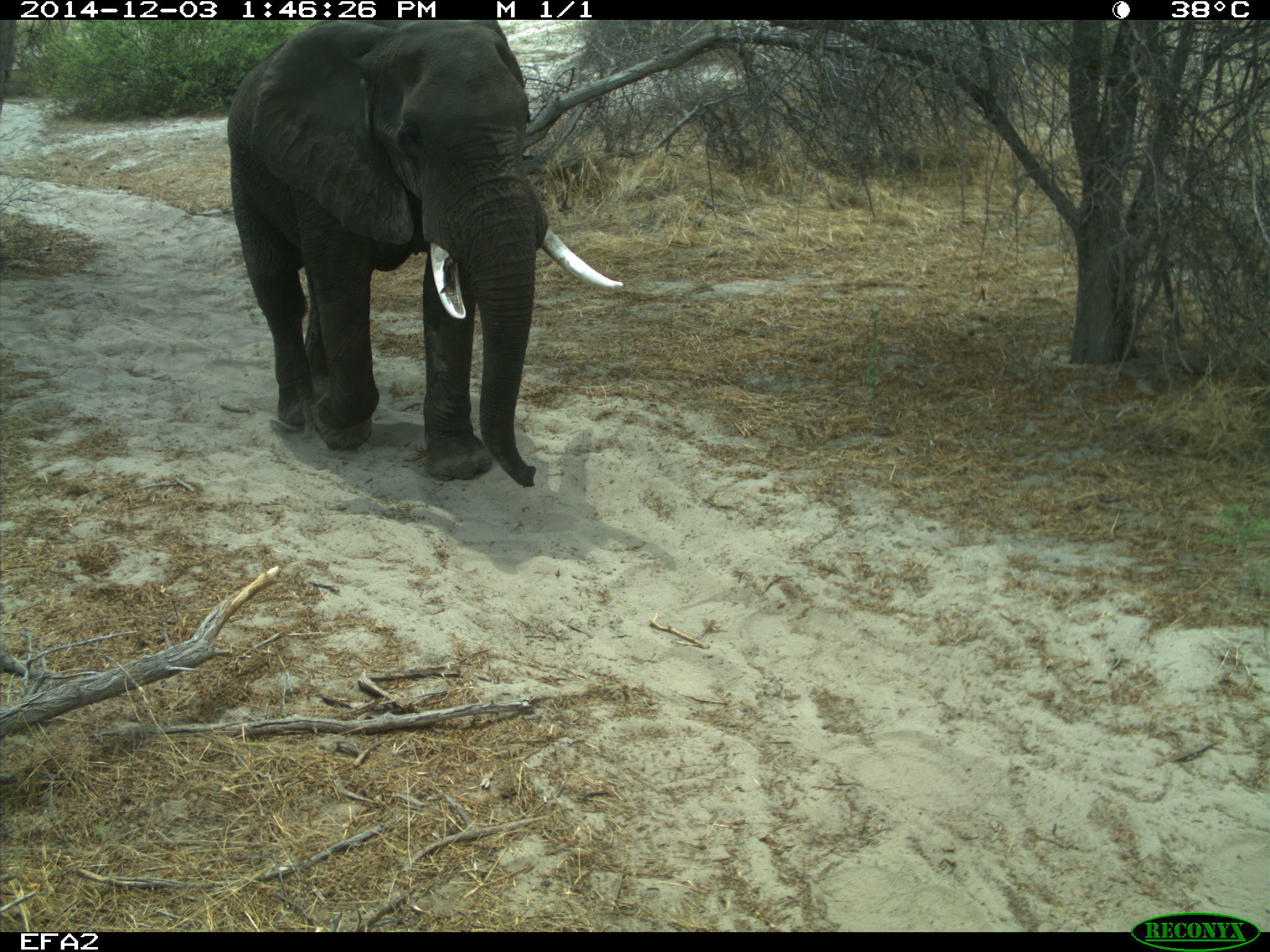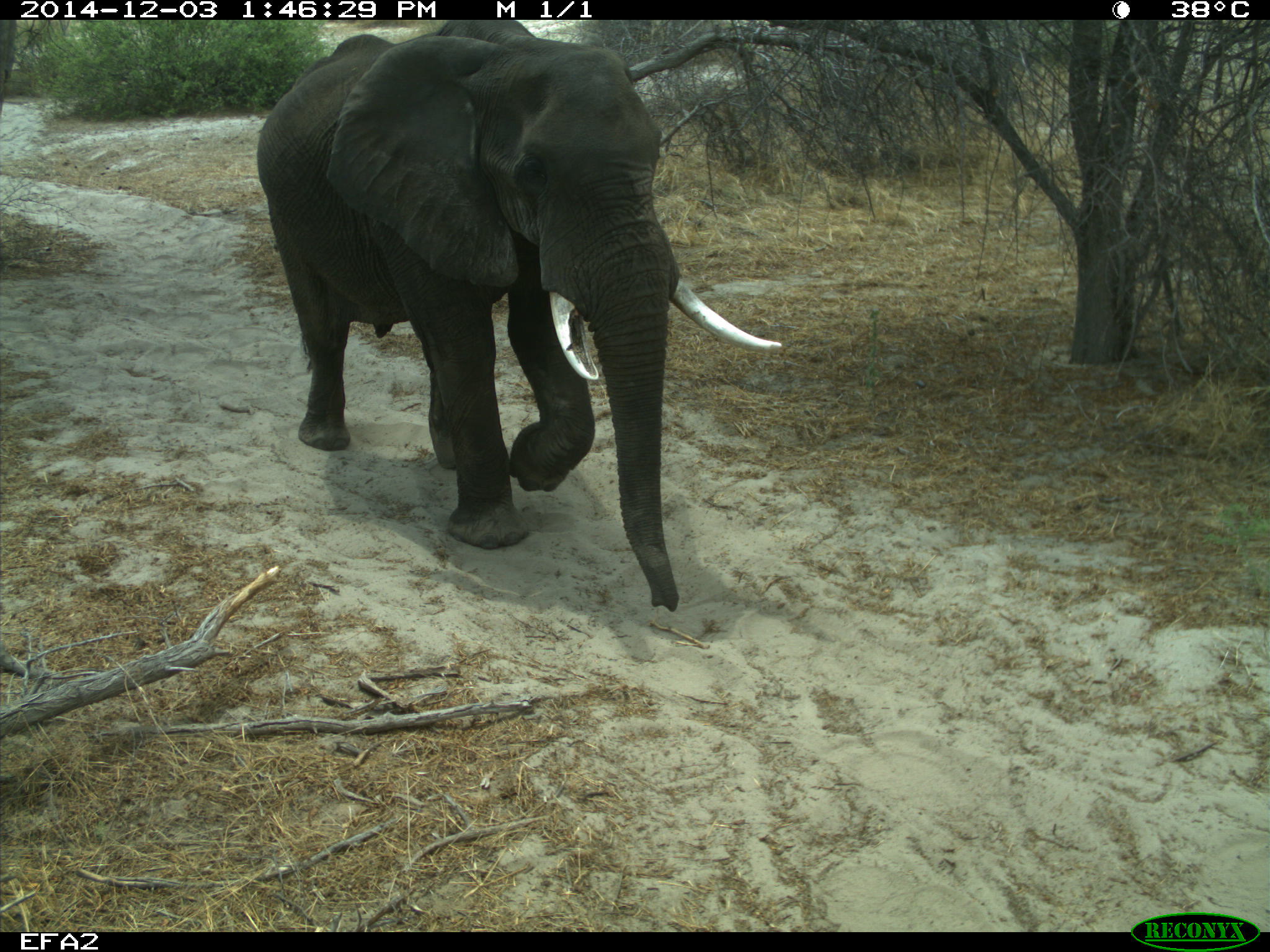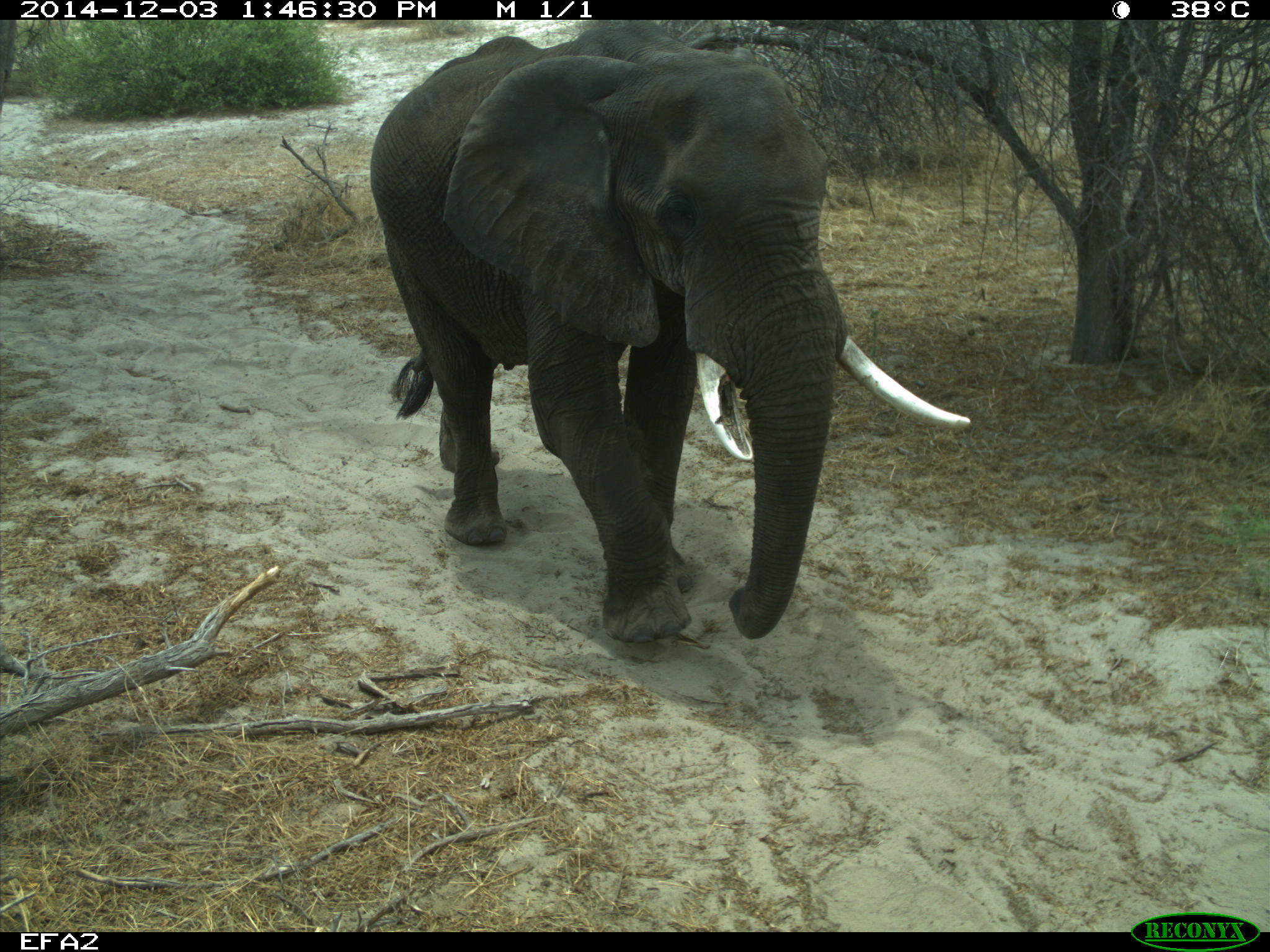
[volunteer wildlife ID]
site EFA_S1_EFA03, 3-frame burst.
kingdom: Animalia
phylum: Chordata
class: Mammalia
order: Proboscidea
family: Elephantidae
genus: Loxodonta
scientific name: Loxodonta africana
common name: african bush elephant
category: elephant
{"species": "elephant (african bush elephant) (Loxodonta africana)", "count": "1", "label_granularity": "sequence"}